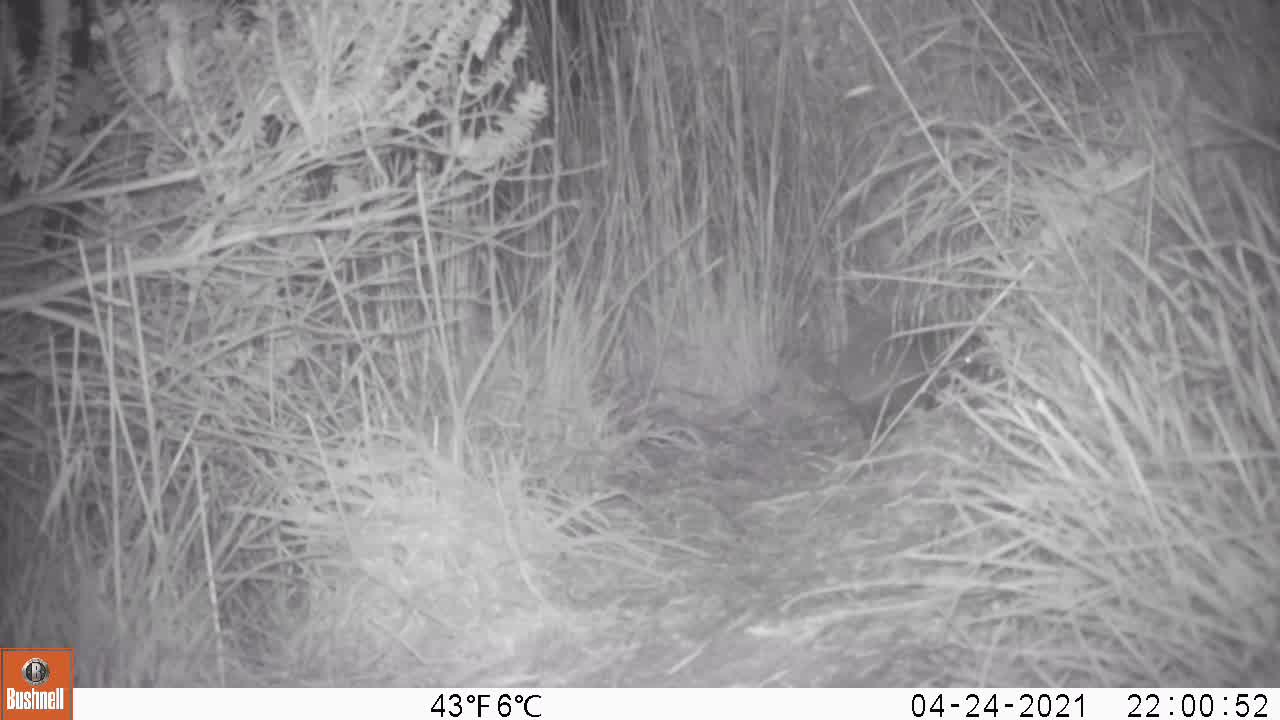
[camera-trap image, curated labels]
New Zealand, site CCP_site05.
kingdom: Animalia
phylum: Chordata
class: Mammalia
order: Eulipotyphla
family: Erinaceidae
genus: Erinaceus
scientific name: Erinaceus europaeus europaeus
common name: european hedgehog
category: hedgehog